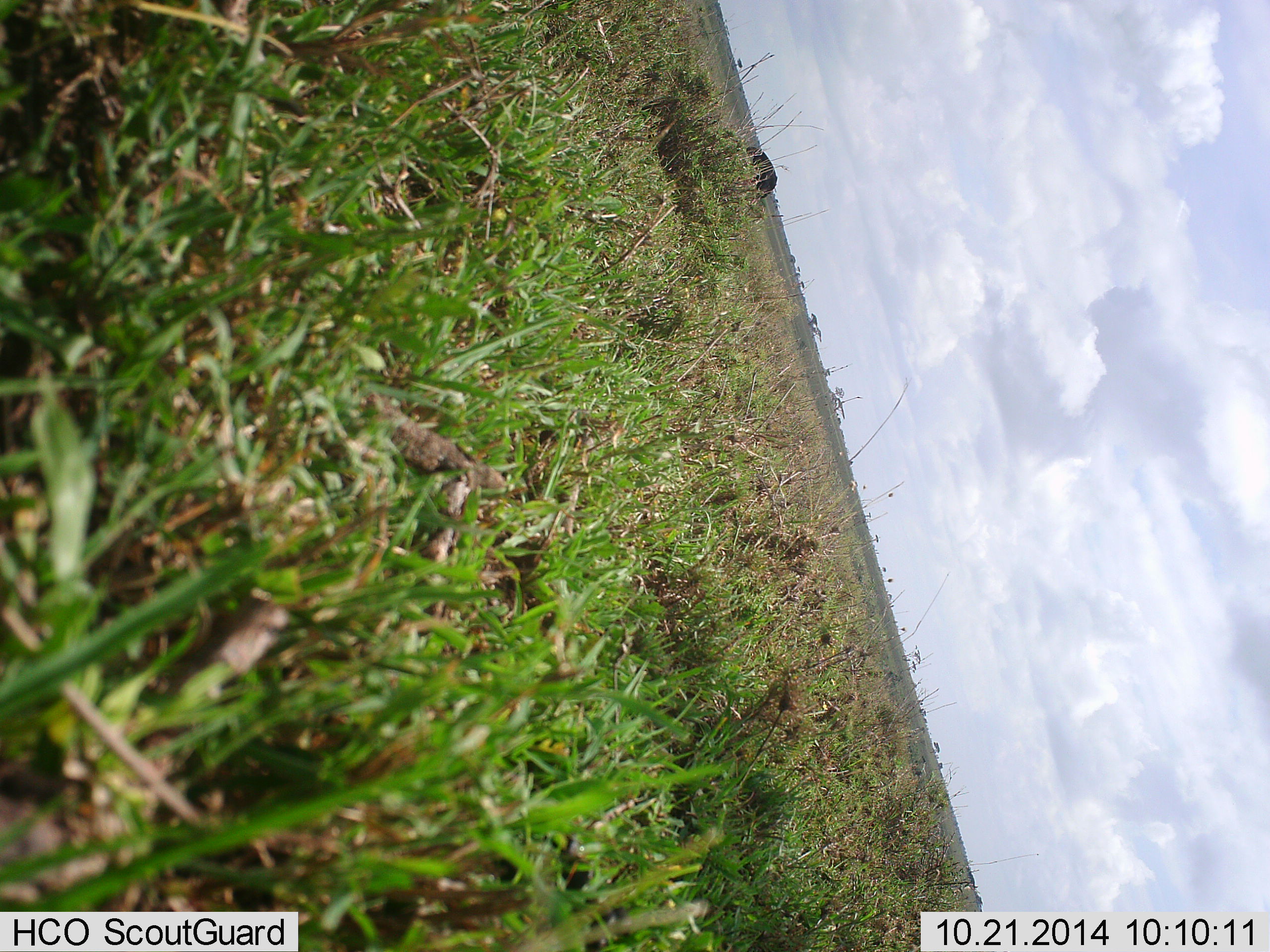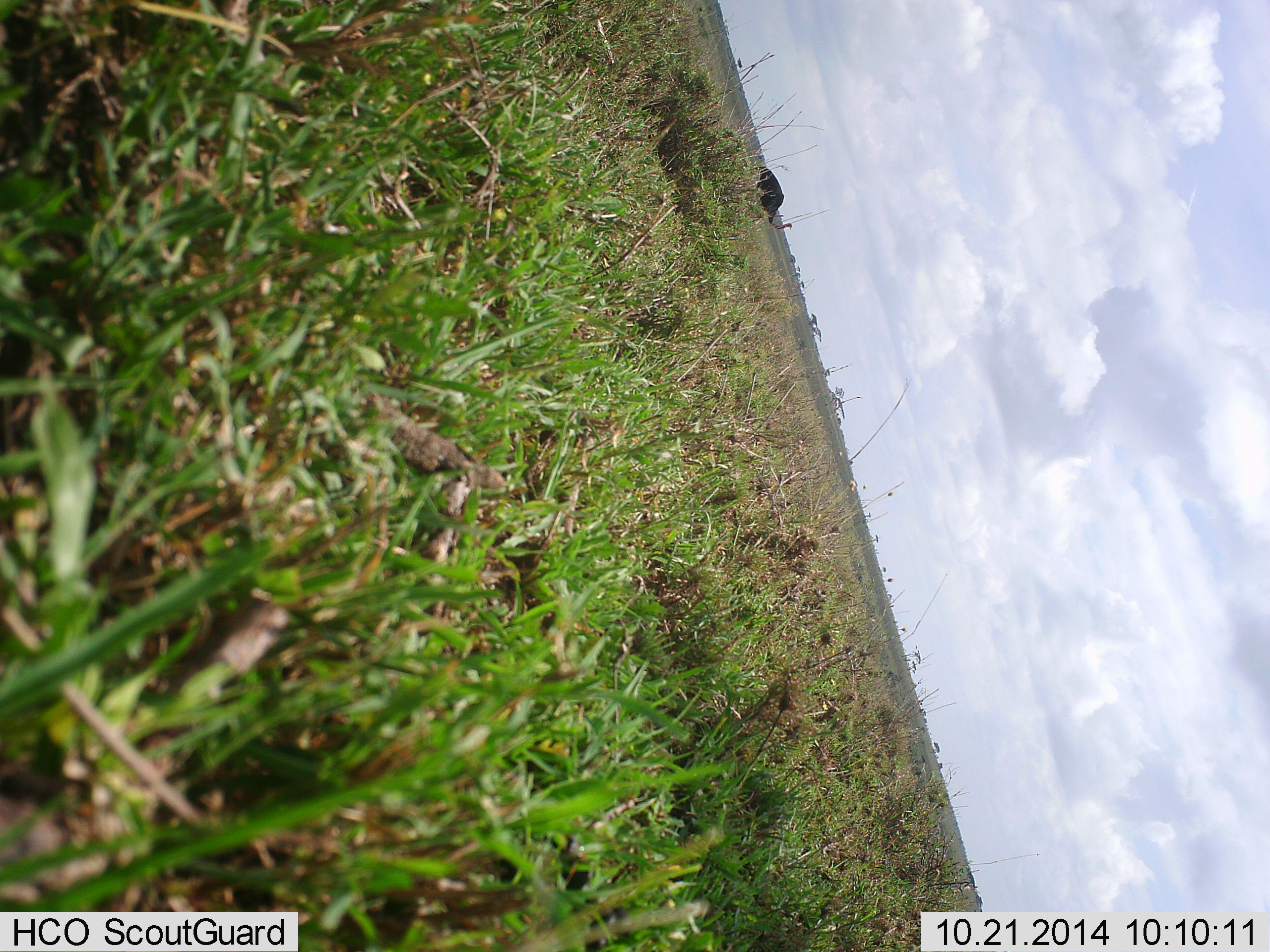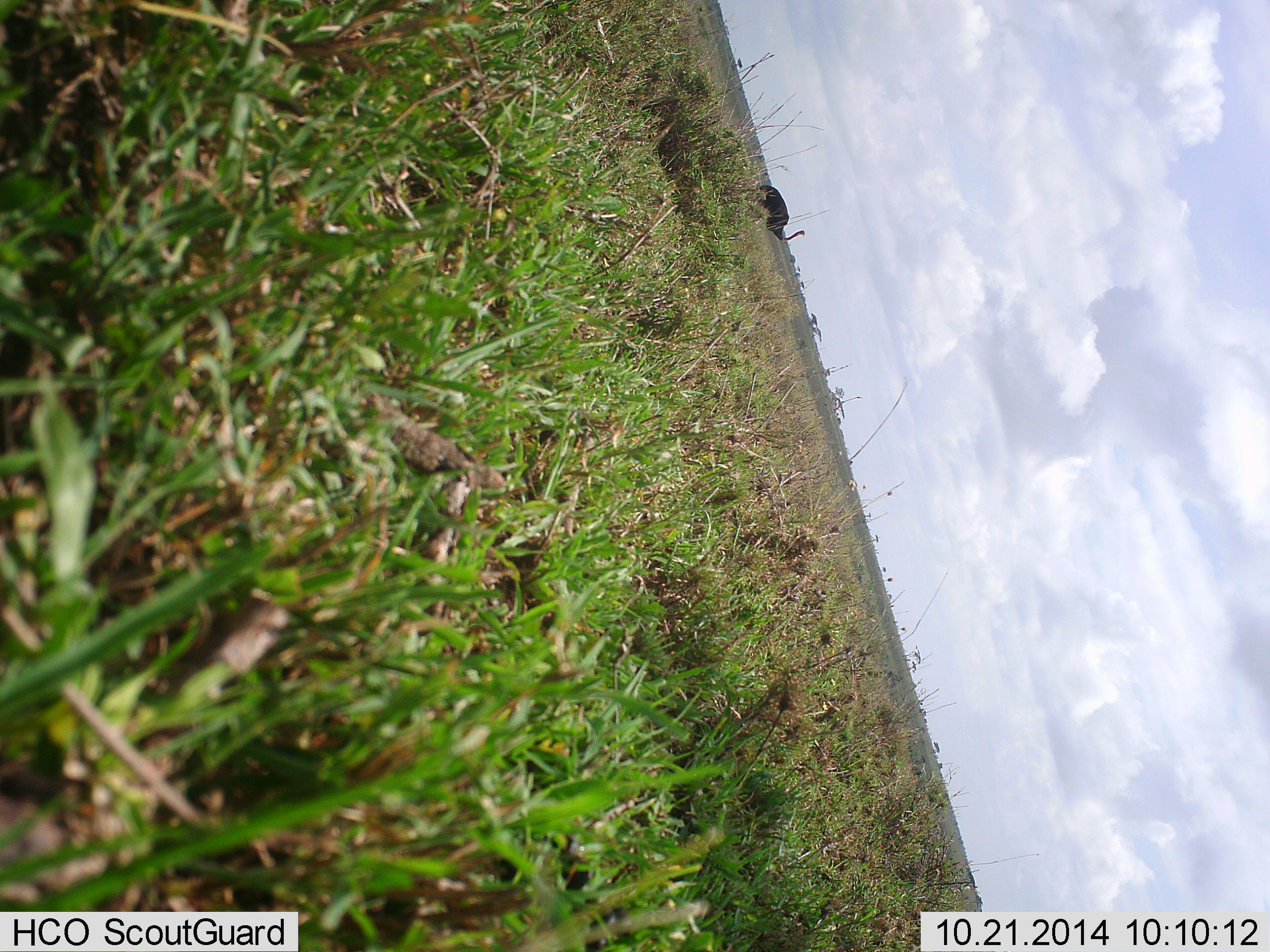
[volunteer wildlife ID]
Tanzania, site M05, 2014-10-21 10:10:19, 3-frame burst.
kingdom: Animalia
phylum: Chordata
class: Aves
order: Struthioniformes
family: Struthionidae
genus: Struthio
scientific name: Struthio camelus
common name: ostrich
Ostrich (Struthio camelus), count 1. Behavior (volunteer vote fractions): standing 10%, resting 0%, moving 100%, interacting 0%. Young present (vote fraction): 0%. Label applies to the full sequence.